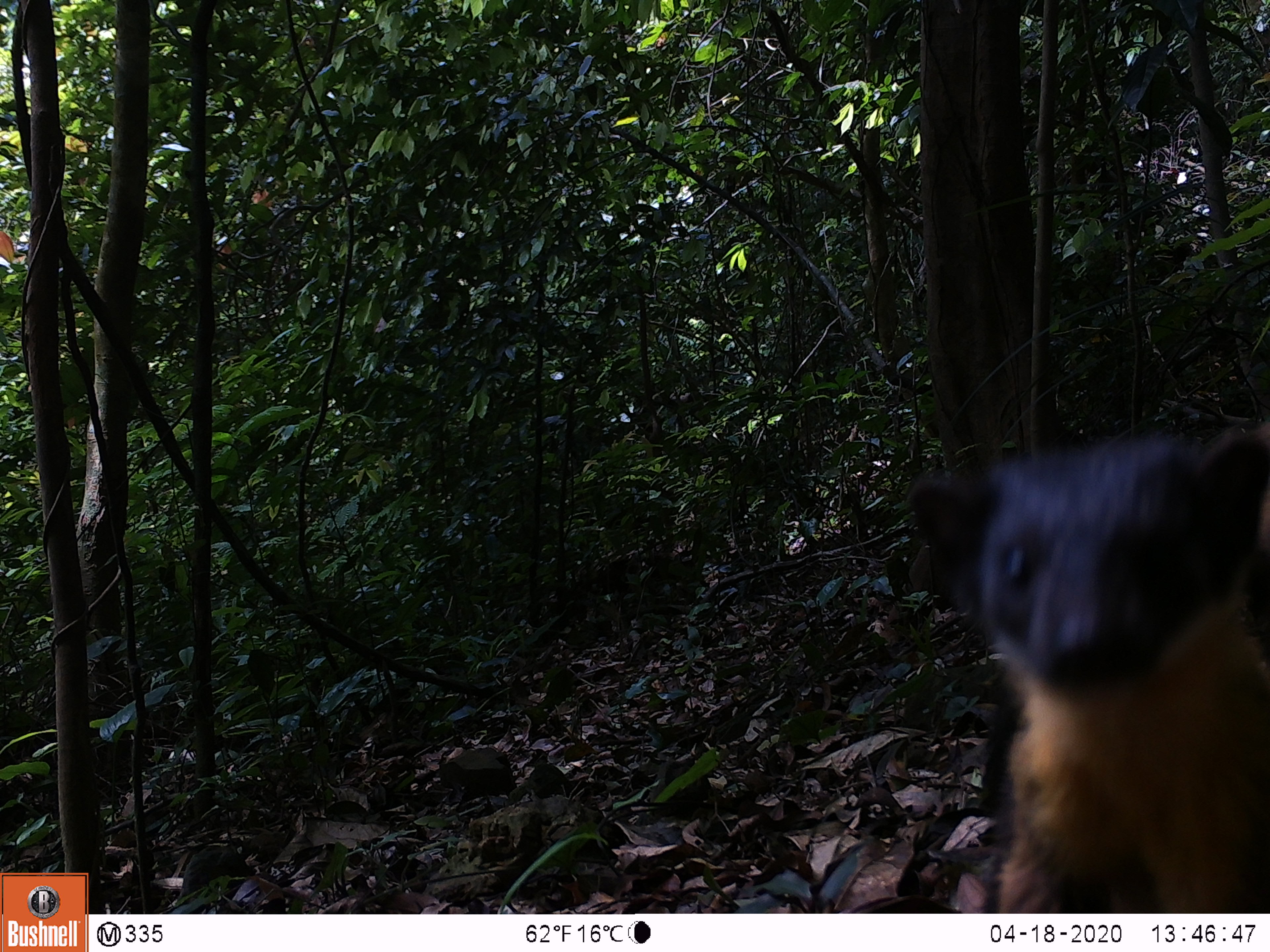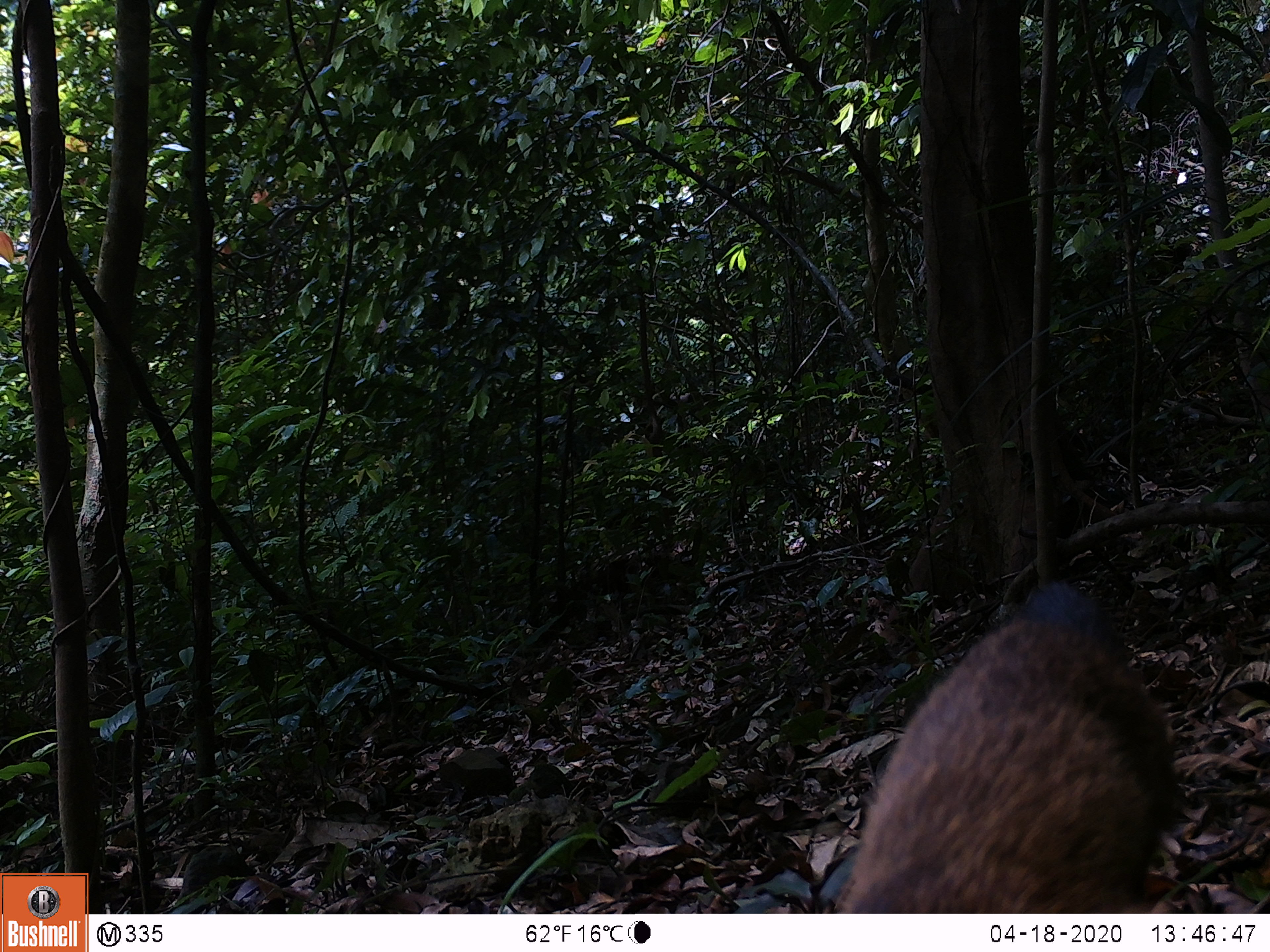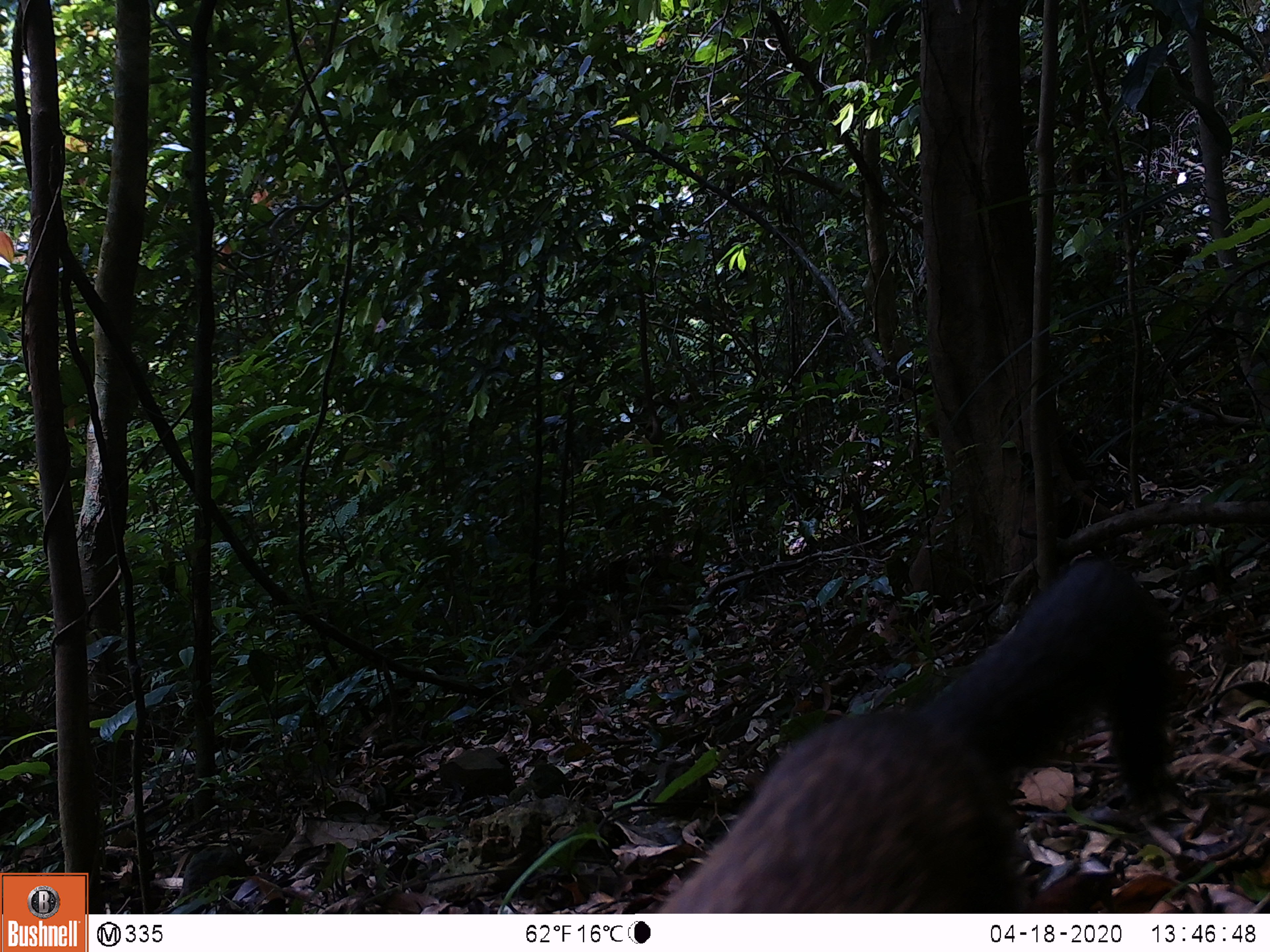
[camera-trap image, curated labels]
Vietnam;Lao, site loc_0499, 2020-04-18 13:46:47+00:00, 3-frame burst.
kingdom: Animalia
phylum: Chordata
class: Mammalia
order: Carnivora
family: Mustelidae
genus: Martes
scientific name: Martes flavigula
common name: yellow-throated marten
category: yellow throated marten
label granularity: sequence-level